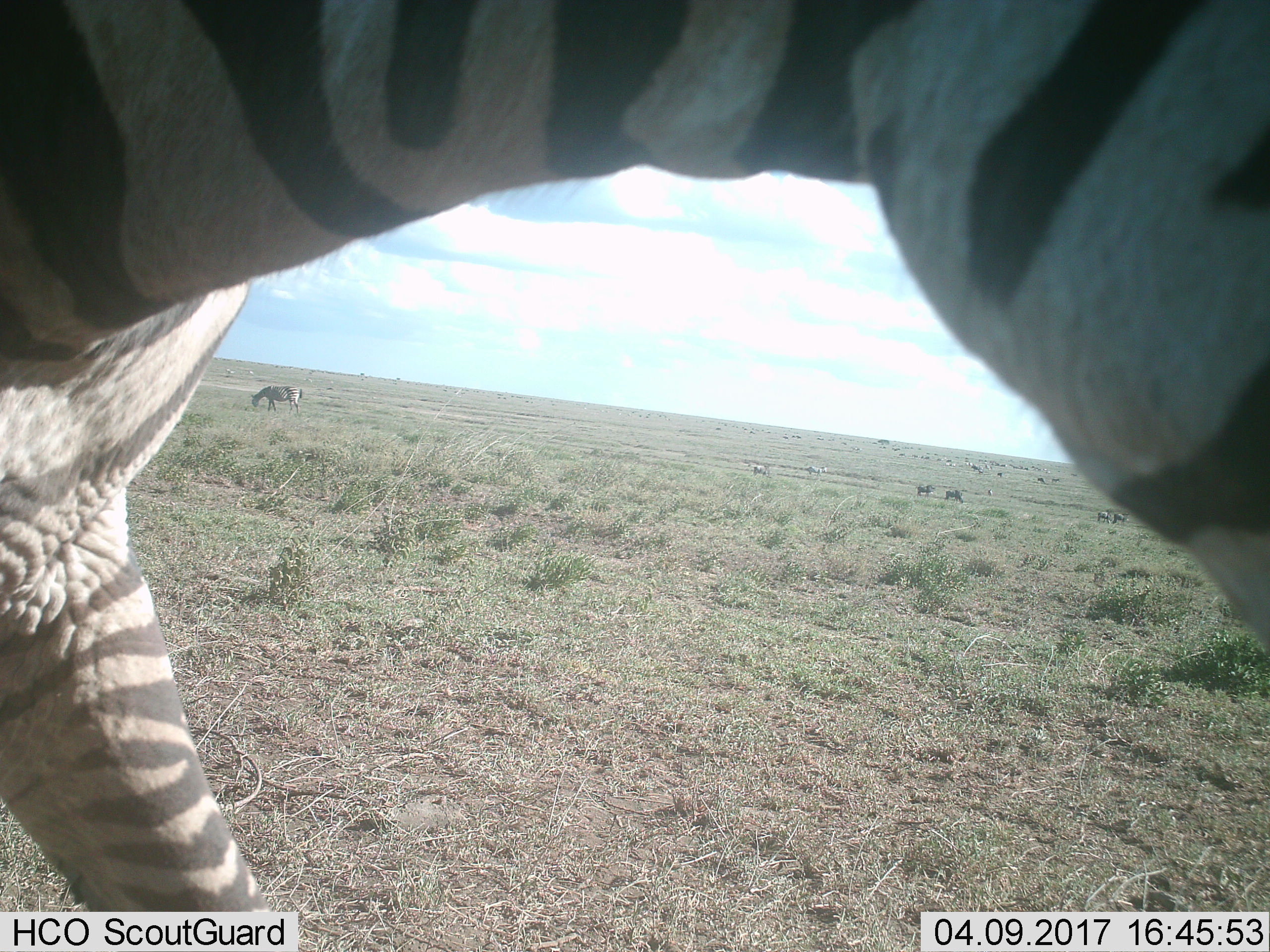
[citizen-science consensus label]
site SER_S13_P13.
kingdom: Animalia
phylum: Chordata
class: Mammalia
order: Perissodactyla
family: Equidae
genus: Equus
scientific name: Equus quagga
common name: plains zebra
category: zebraplains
Zebraplains (plains zebra) (Equus quagga), count 11-50. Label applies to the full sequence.